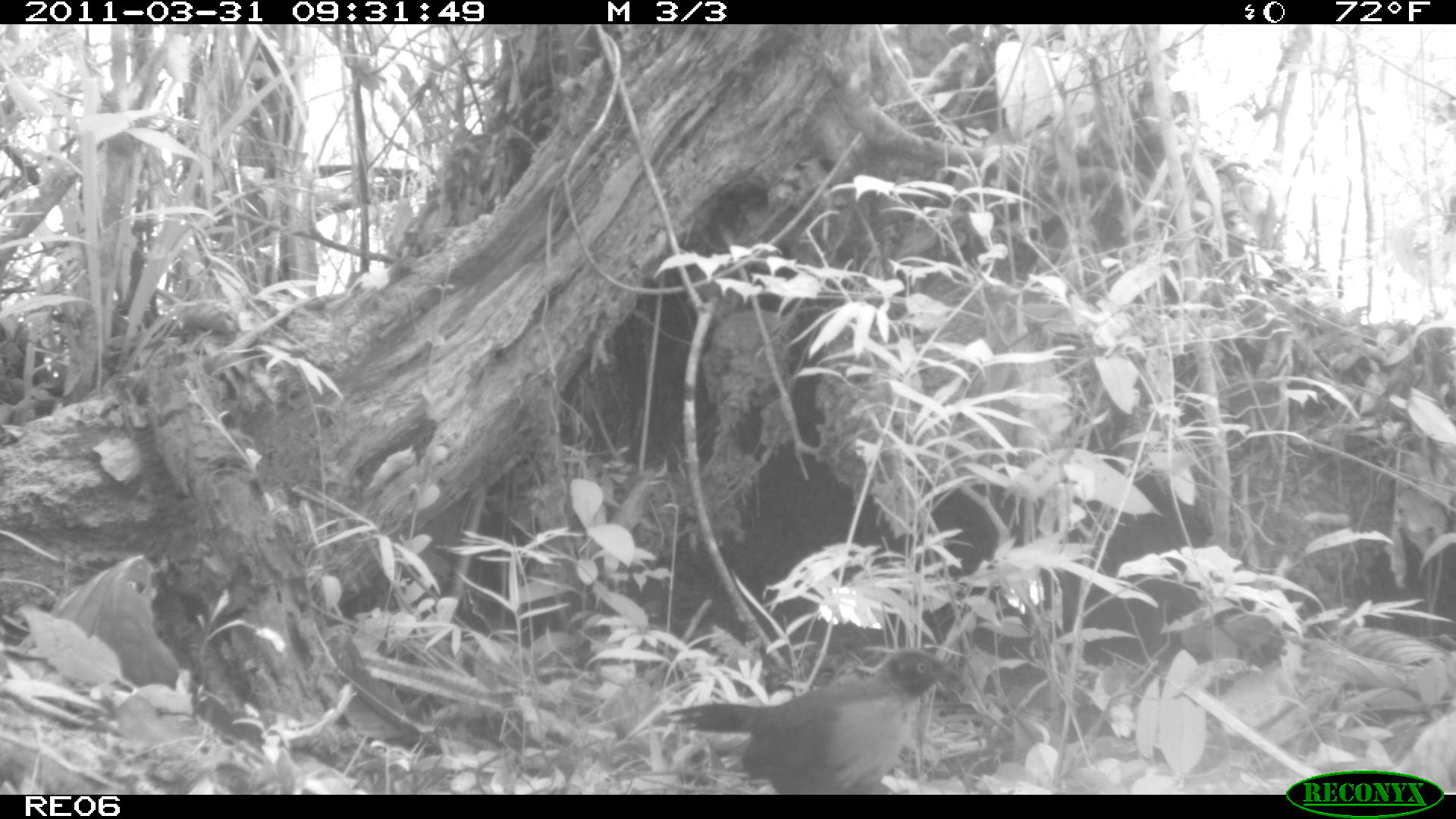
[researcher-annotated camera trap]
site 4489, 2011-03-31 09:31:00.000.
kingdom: Animalia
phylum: Chordata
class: Aves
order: Cuculiformes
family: Cuculidae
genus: Coua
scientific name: Coua serriana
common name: red-breasted coua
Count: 1.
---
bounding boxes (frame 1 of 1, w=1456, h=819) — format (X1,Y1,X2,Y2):
coua serriana: (664,646,963,794)